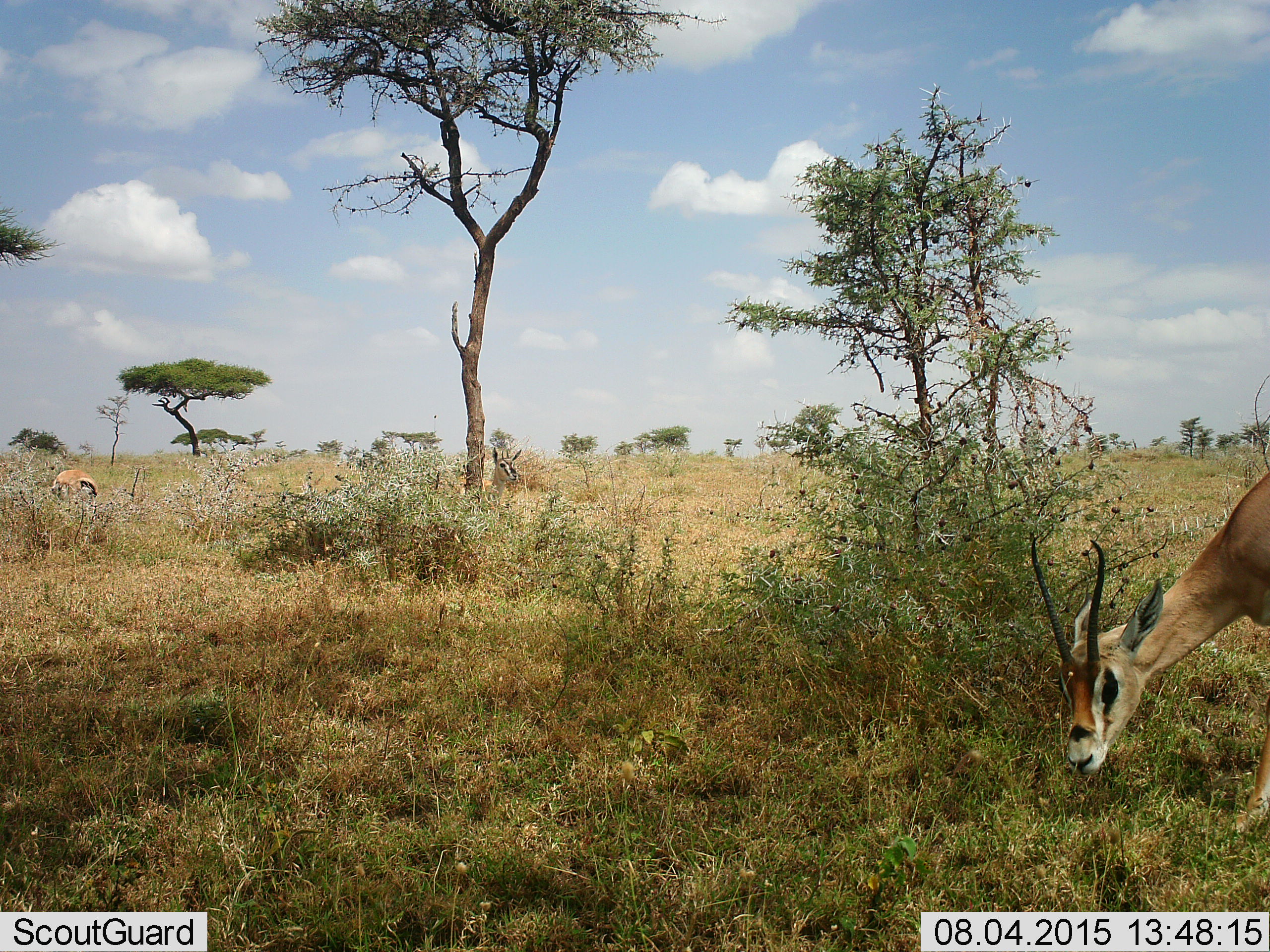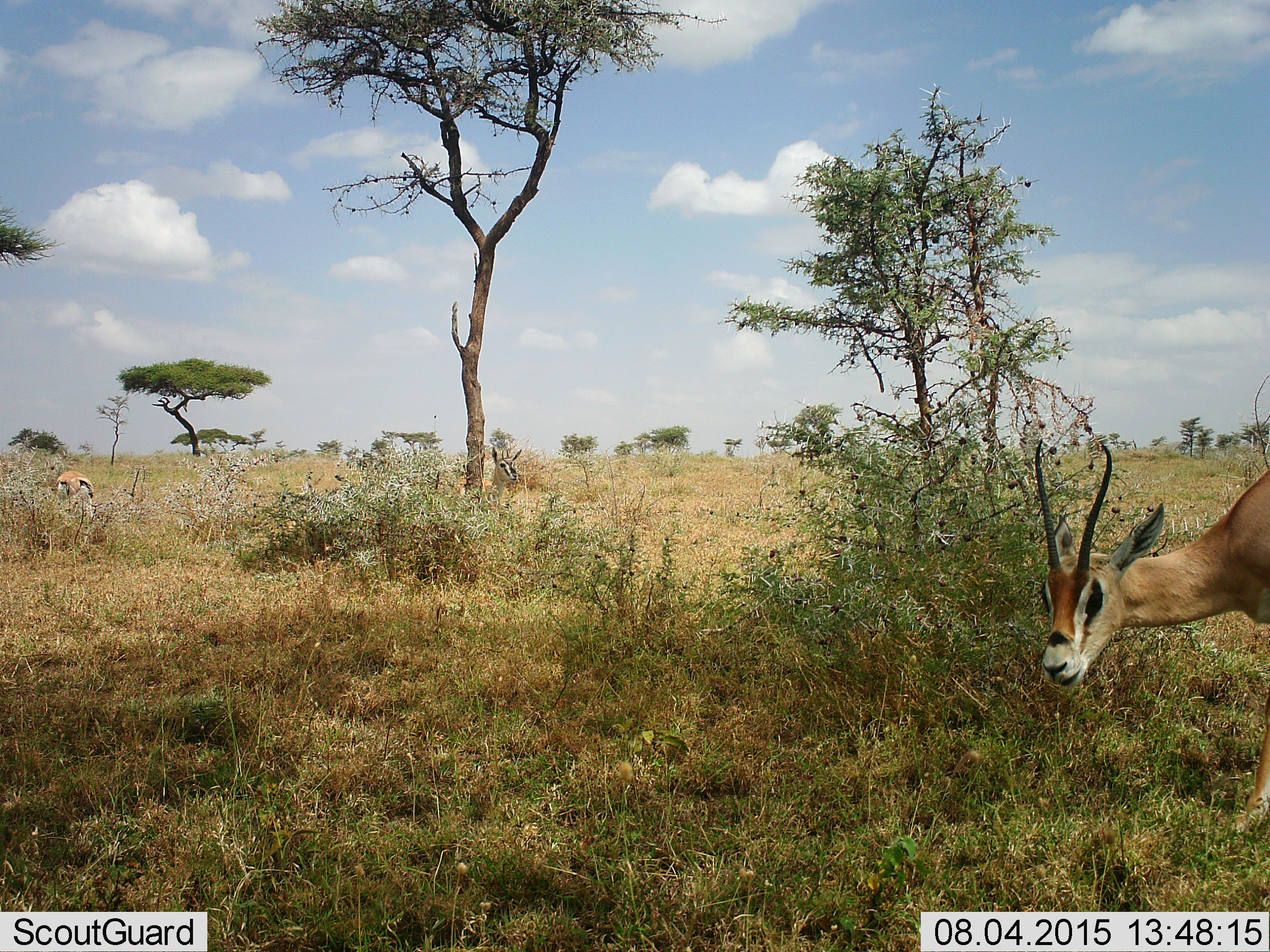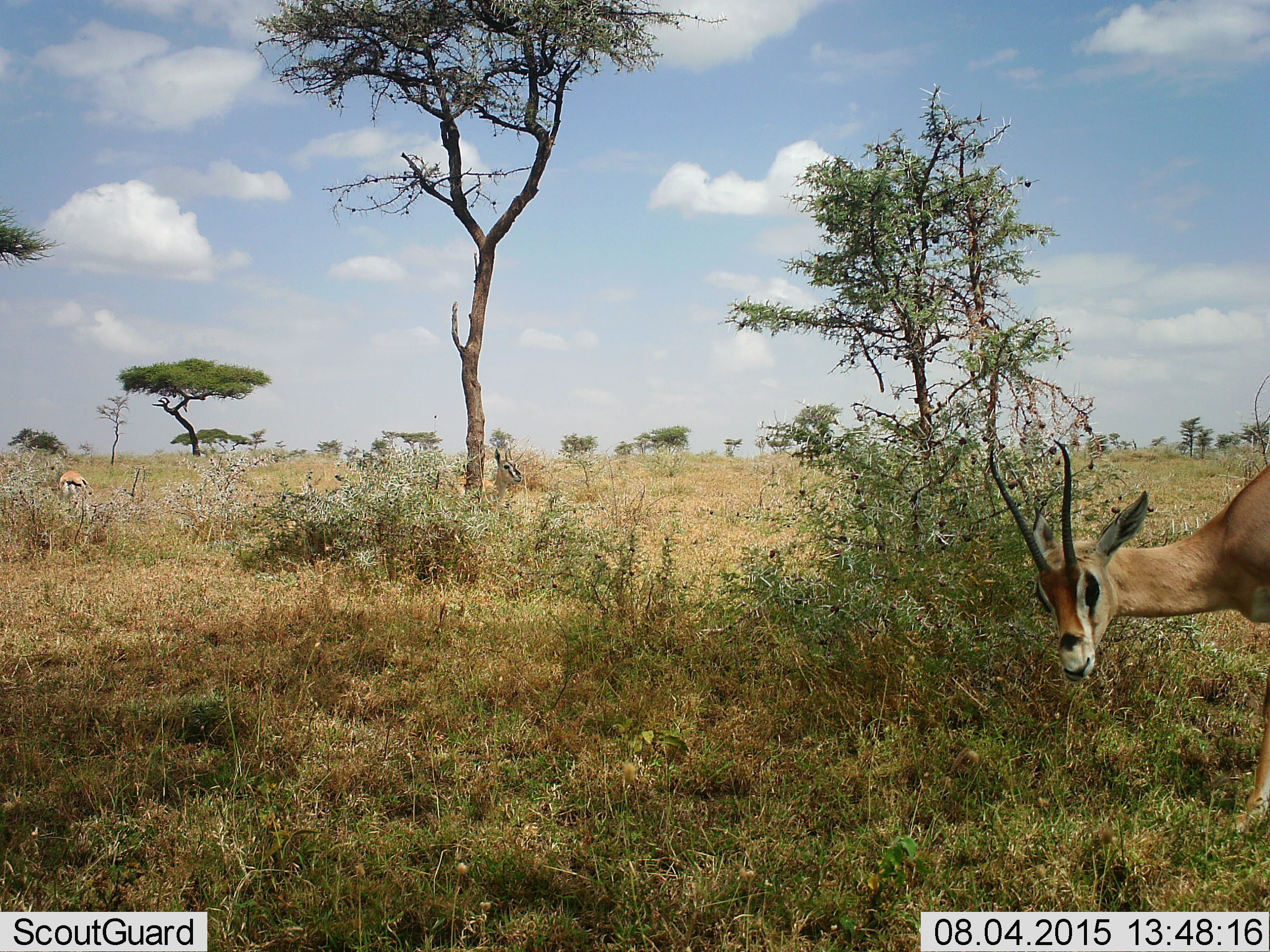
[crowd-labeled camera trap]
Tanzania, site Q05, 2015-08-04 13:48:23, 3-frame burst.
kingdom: Animalia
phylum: Chordata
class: Mammalia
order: Artiodactyla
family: Bovidae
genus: Nanger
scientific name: Nanger granti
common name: grant's gazelle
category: gazellegrants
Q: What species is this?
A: Gazellegrants (grant's gazelle) (Nanger granti).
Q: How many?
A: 3.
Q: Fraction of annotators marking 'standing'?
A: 60%.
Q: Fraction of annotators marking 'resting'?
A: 20%.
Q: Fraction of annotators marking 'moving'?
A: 40%.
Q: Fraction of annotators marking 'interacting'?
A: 0%.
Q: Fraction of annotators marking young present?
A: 0%.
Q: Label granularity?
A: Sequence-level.